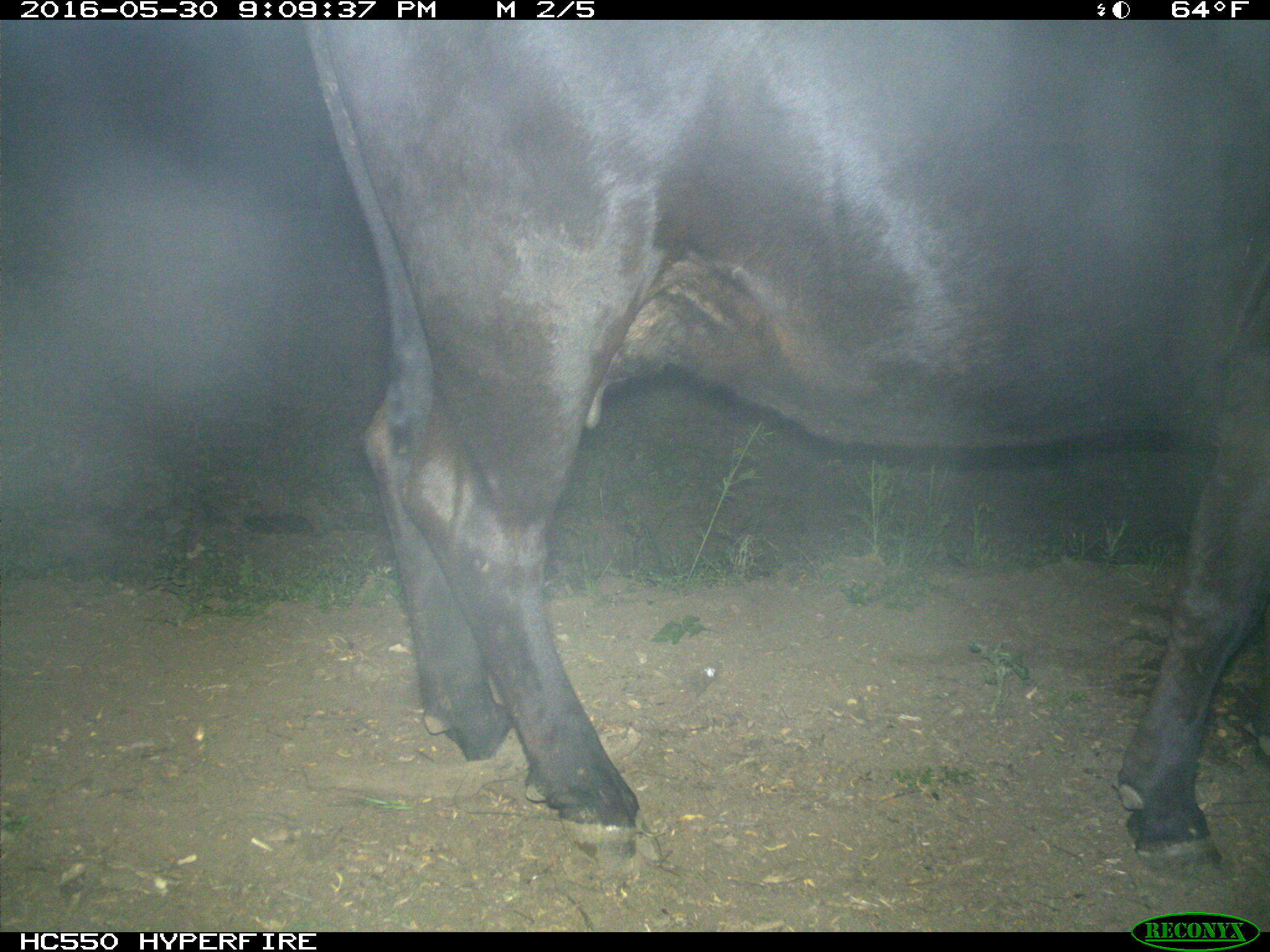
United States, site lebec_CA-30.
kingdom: Animalia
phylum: Chordata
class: Mammalia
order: Artiodactyla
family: Bovidae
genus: Bos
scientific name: Bos taurus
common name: domestic cow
Bos taurus (domestic cow).